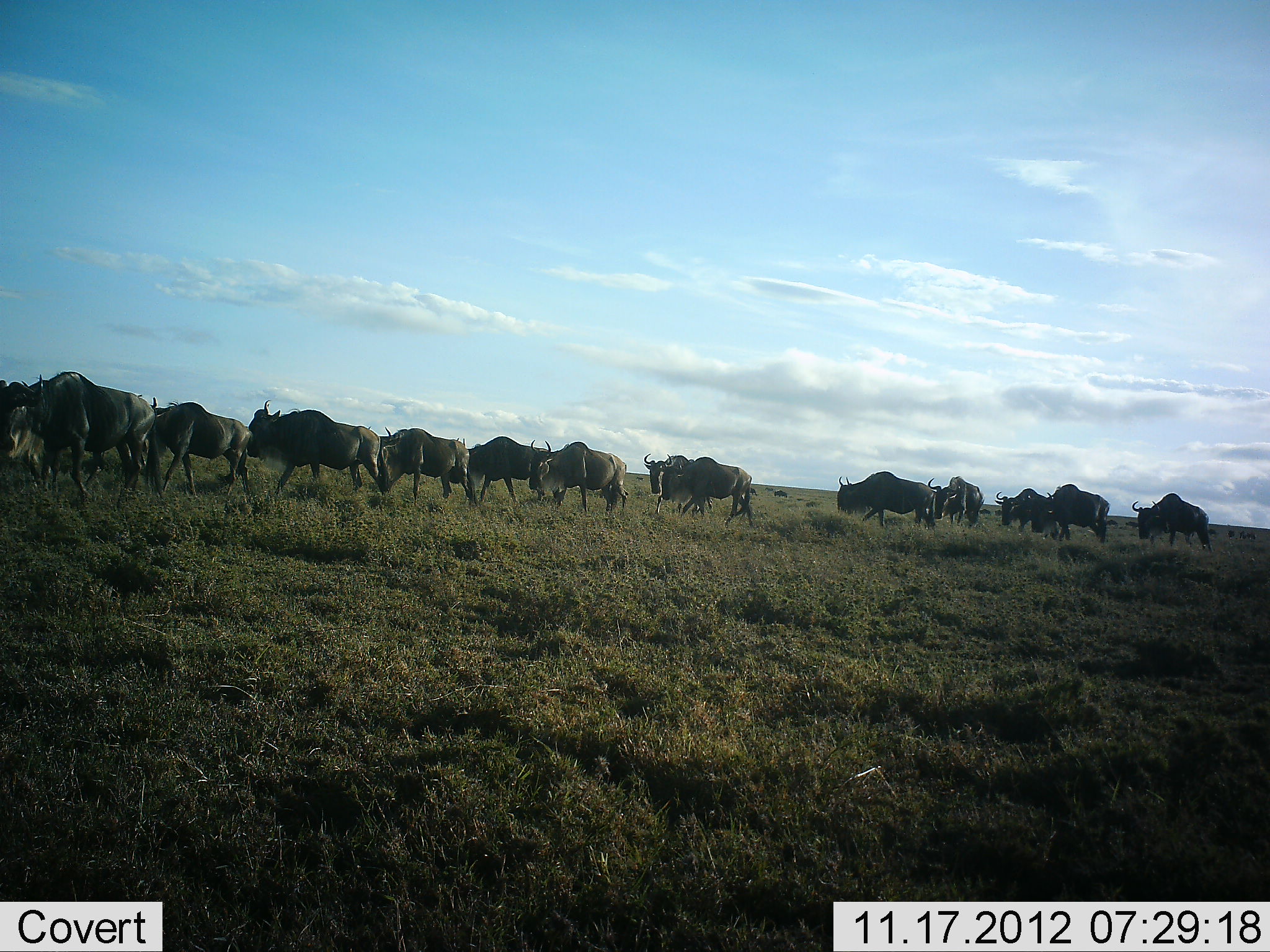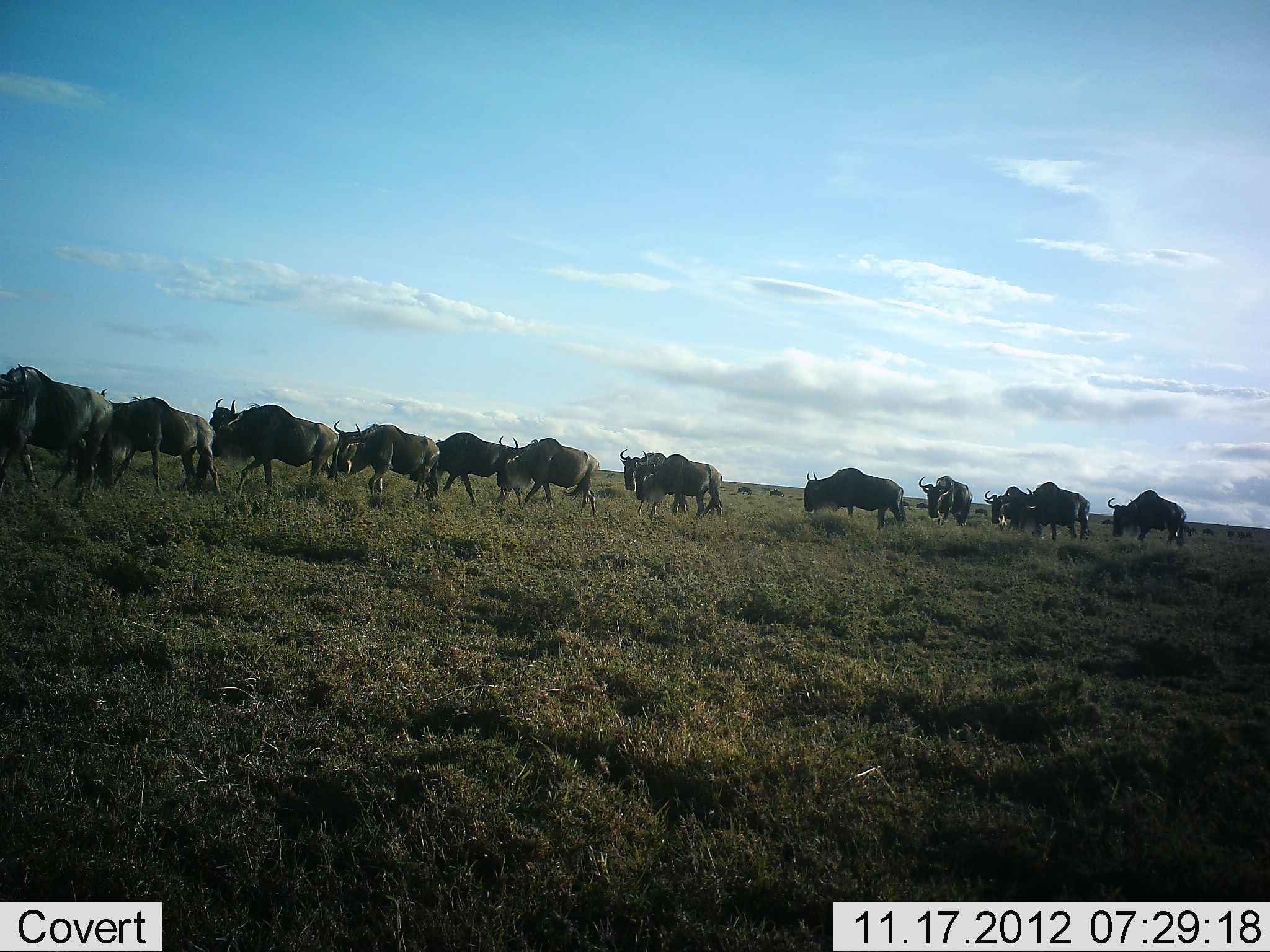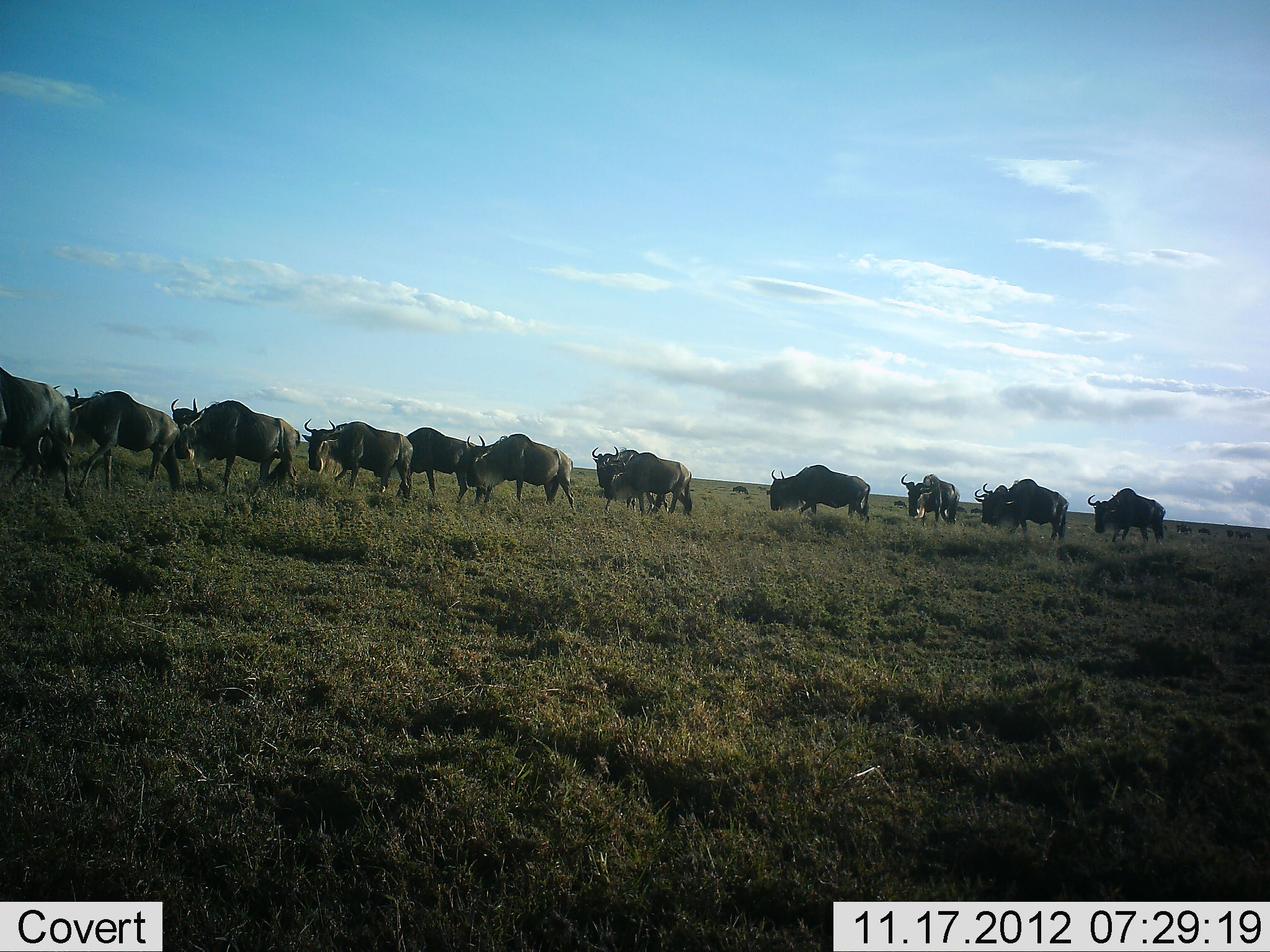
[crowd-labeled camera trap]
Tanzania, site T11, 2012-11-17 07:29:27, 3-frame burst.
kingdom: Animalia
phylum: Chordata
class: Mammalia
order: Artiodactyla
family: Bovidae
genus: Connochaetes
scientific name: Connochaetes taurinus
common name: blue wildebeest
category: wildebeest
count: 11-50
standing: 30%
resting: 0%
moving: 90%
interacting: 10%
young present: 0%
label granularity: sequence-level